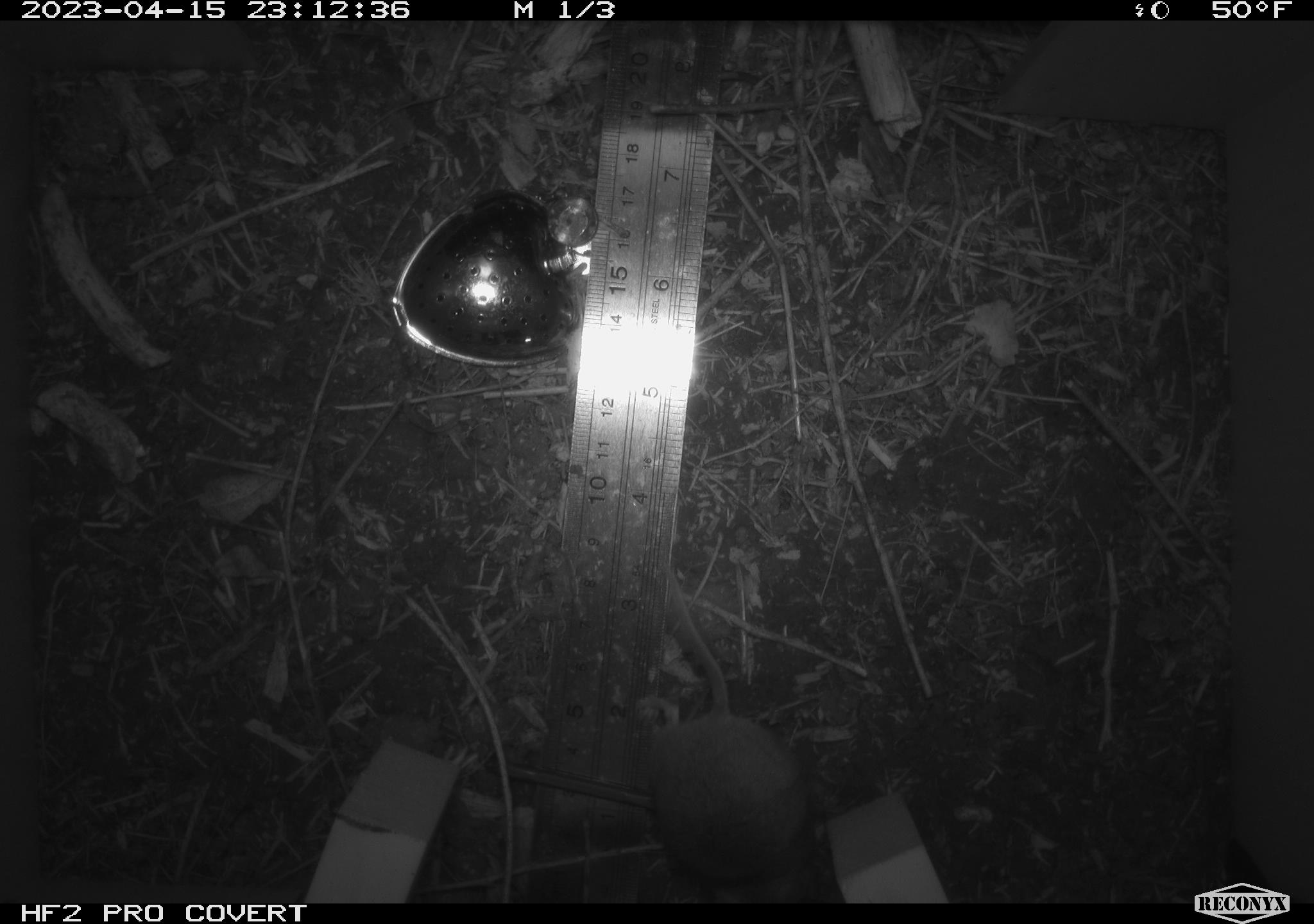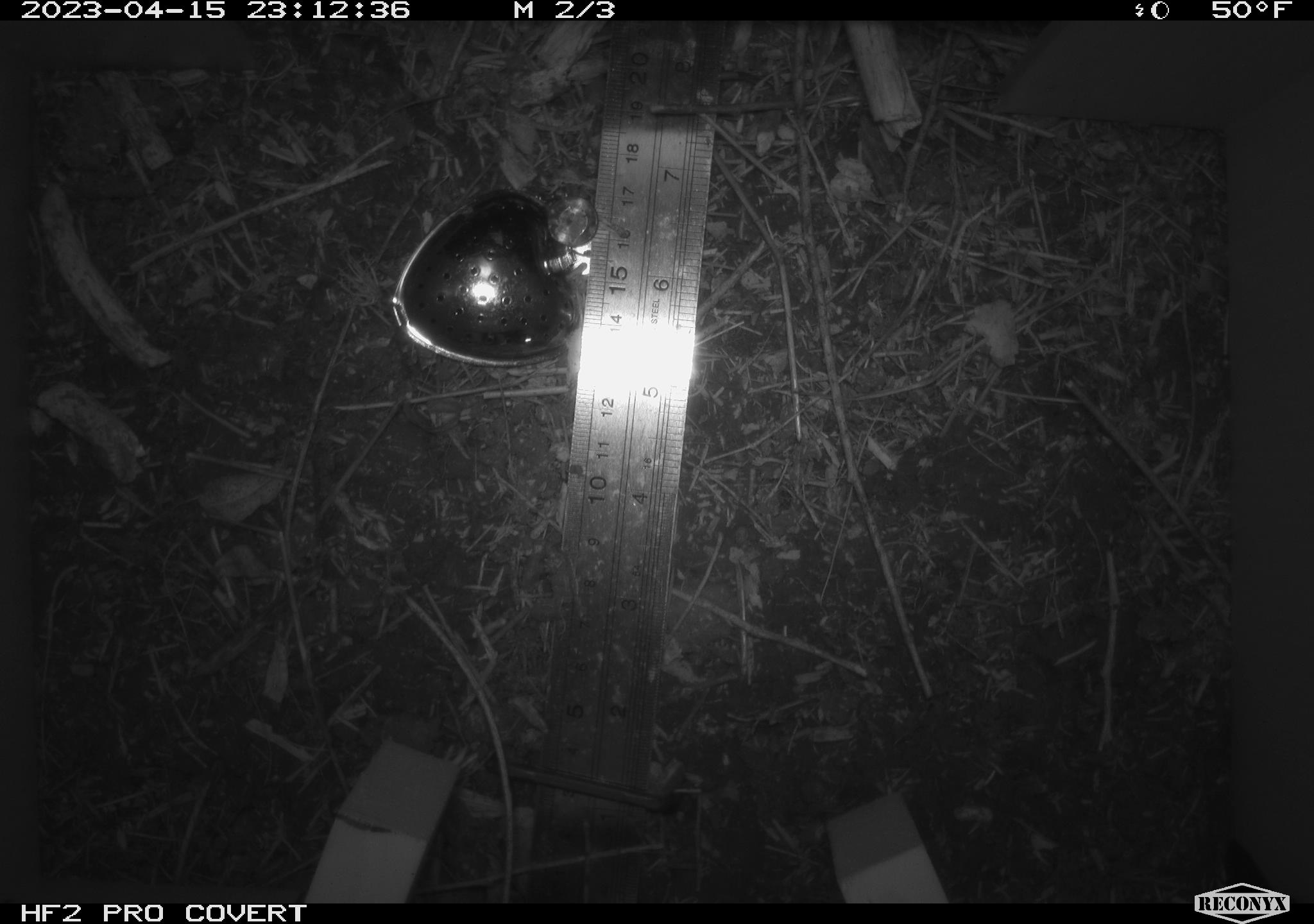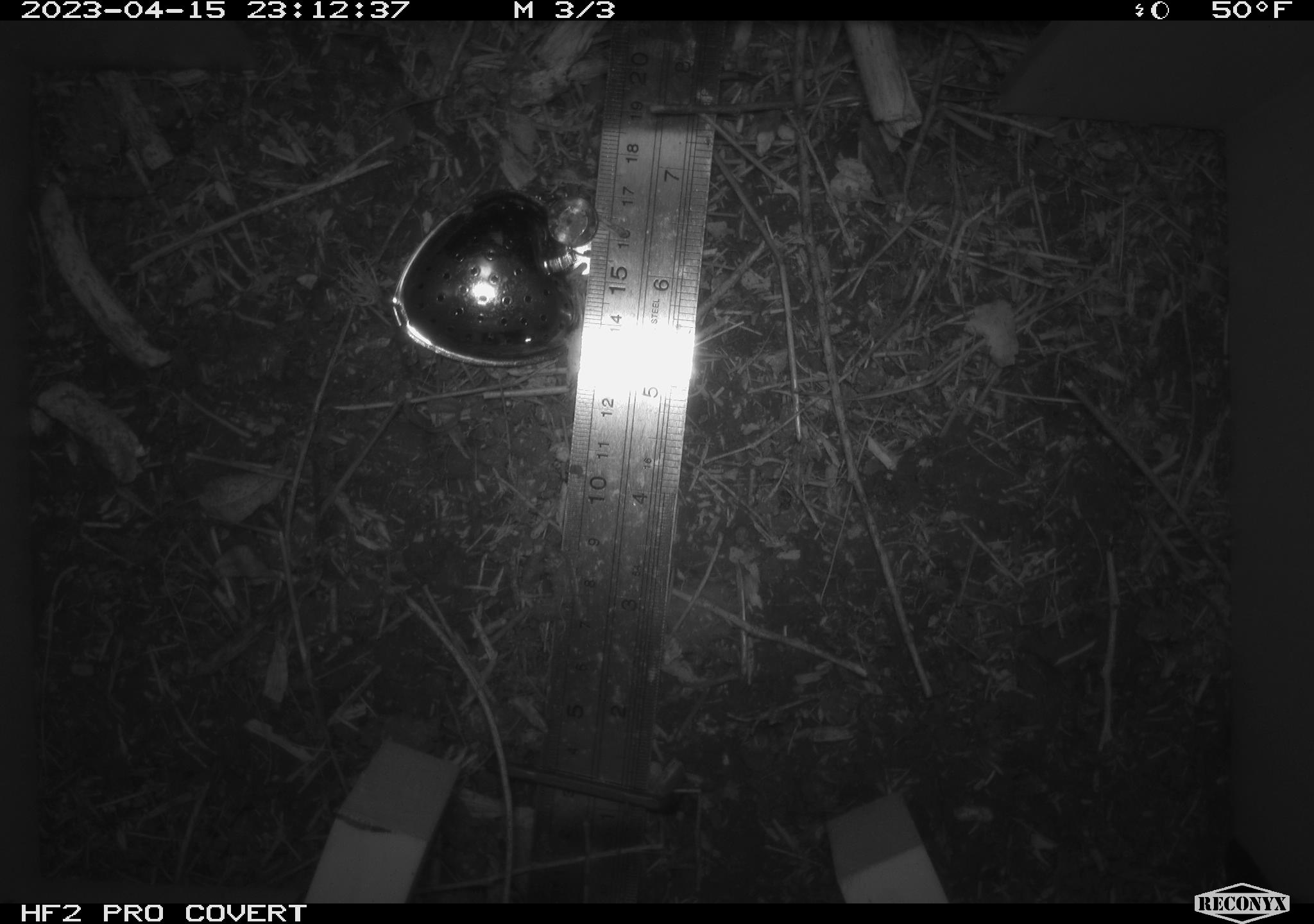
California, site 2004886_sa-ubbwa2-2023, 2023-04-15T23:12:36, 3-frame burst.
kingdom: Animalia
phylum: Chordata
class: Mammalia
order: Rodentia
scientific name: Rodentia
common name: mouse species